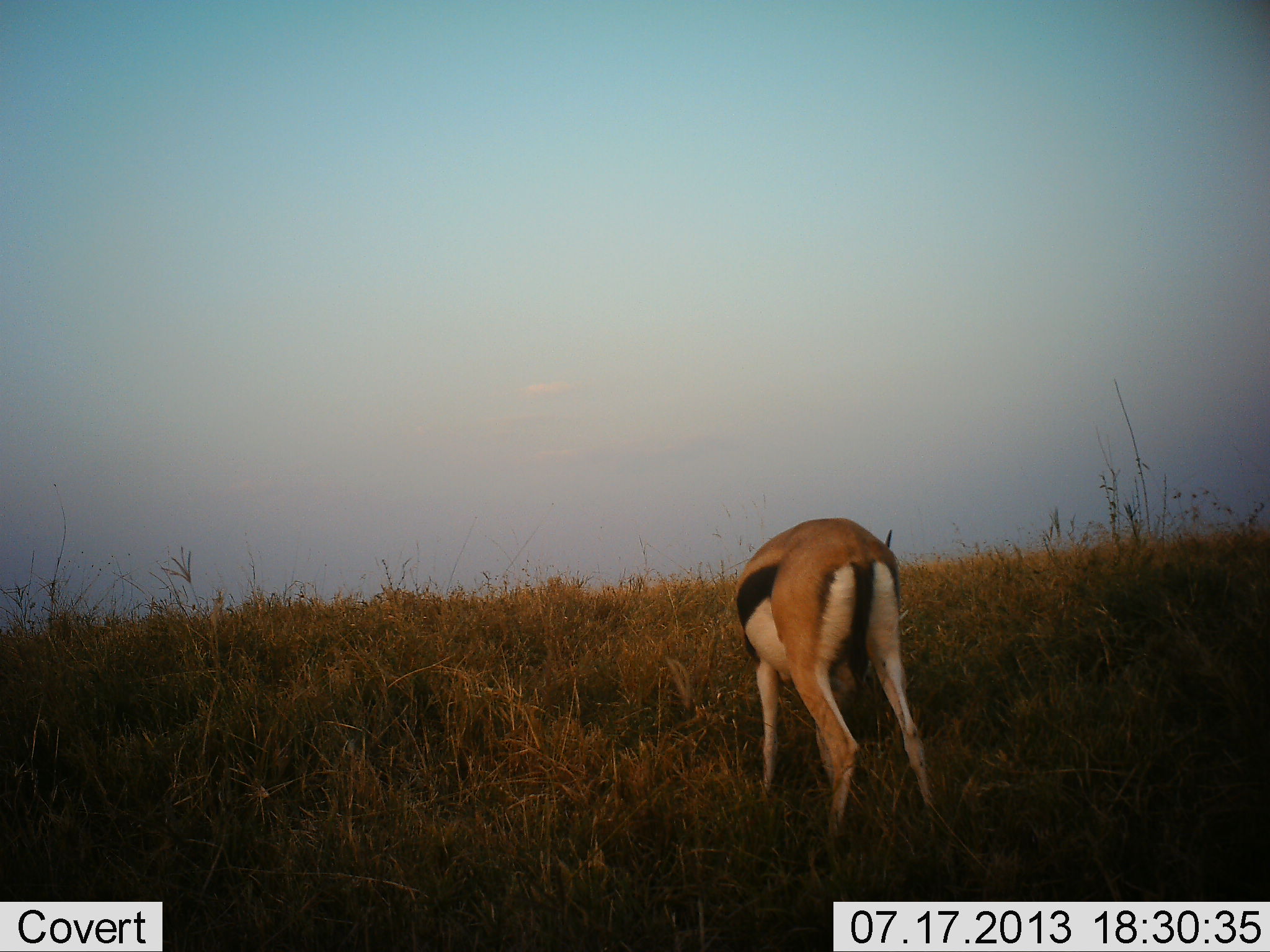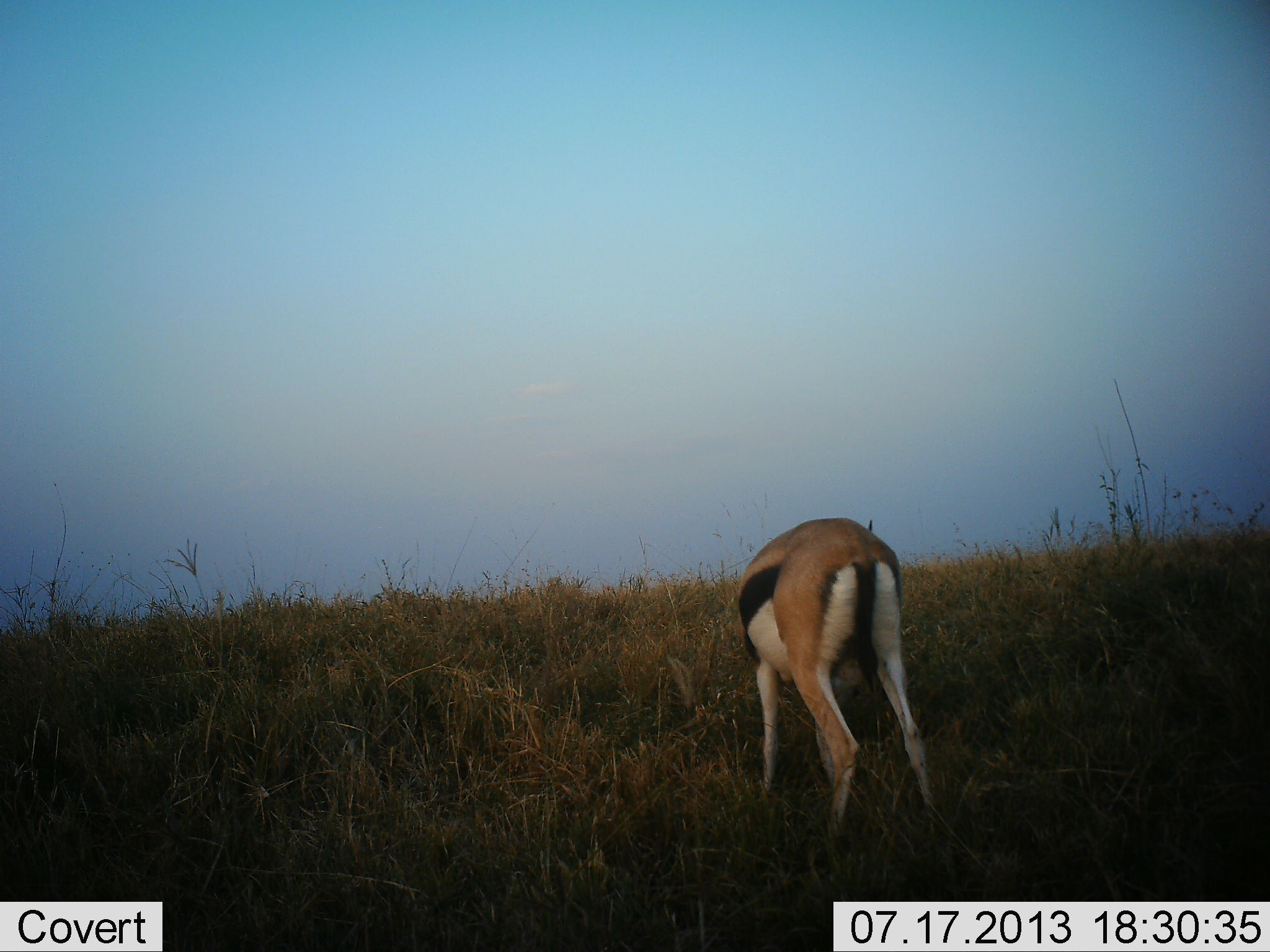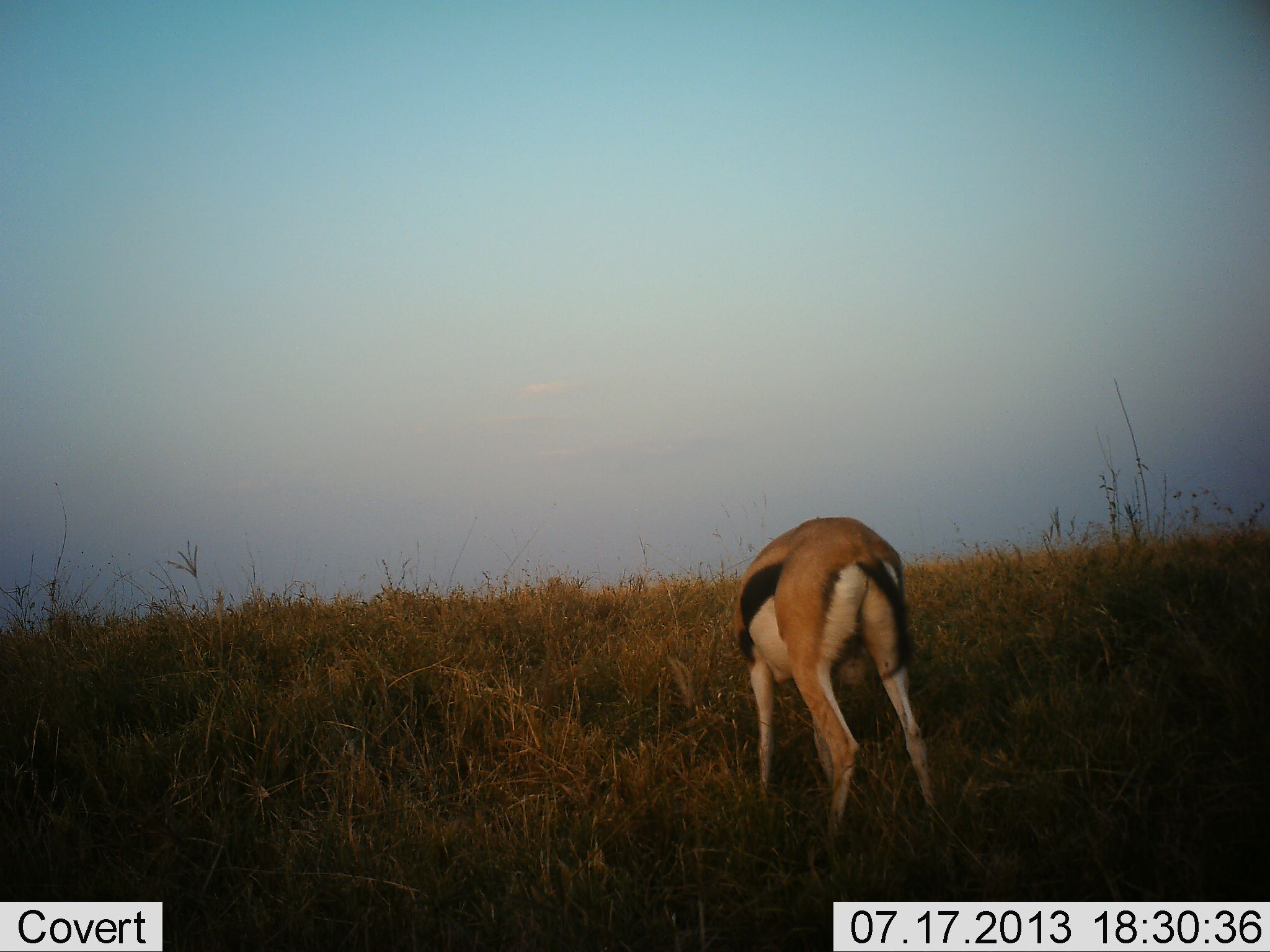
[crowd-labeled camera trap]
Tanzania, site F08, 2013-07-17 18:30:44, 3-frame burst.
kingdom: Animalia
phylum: Chordata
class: Mammalia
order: Artiodactyla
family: Bovidae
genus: Eudorcas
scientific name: Eudorcas thomsonii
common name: thomson's gazelle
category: gazellethomsons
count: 1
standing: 21%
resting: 0%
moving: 5%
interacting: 0%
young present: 0%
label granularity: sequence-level